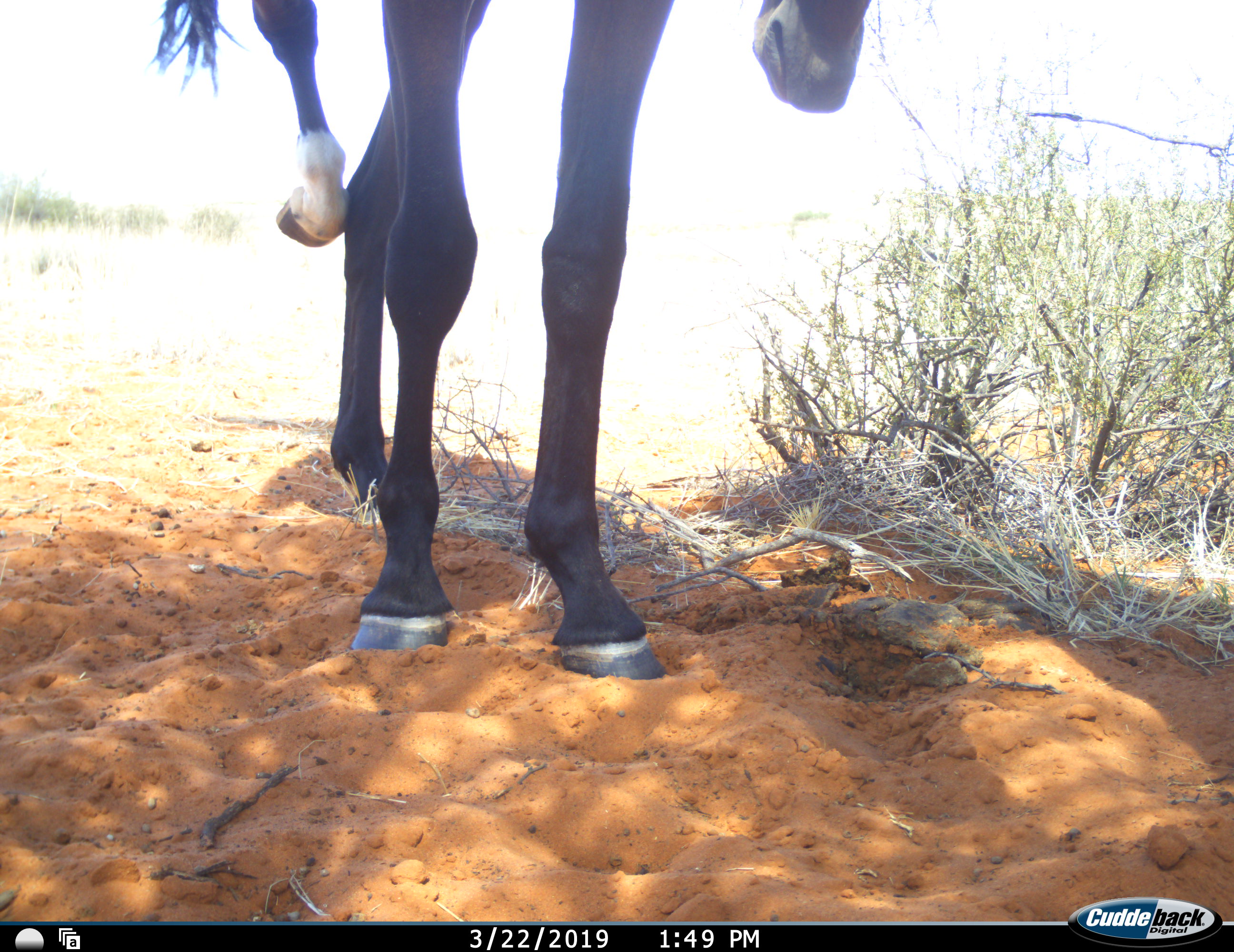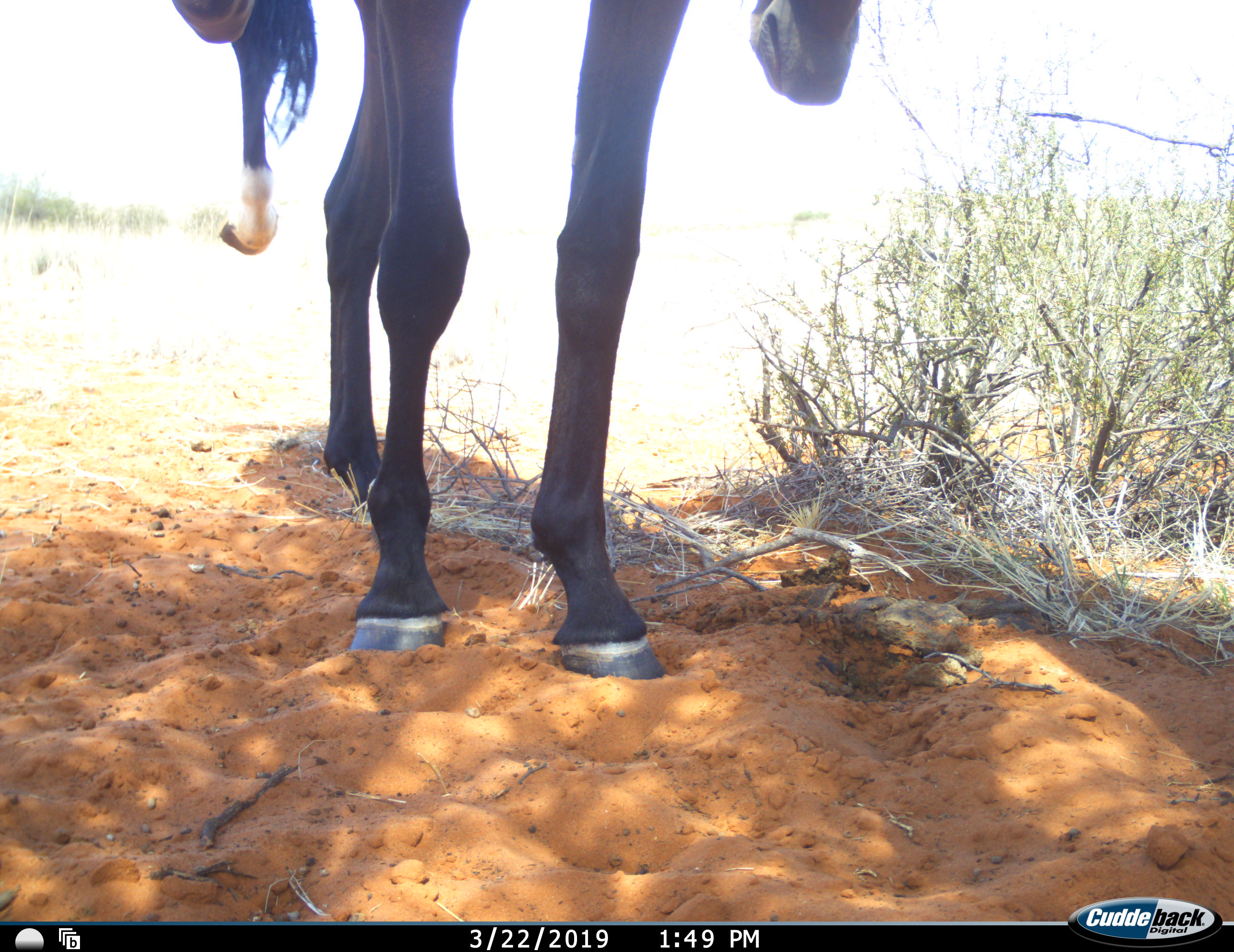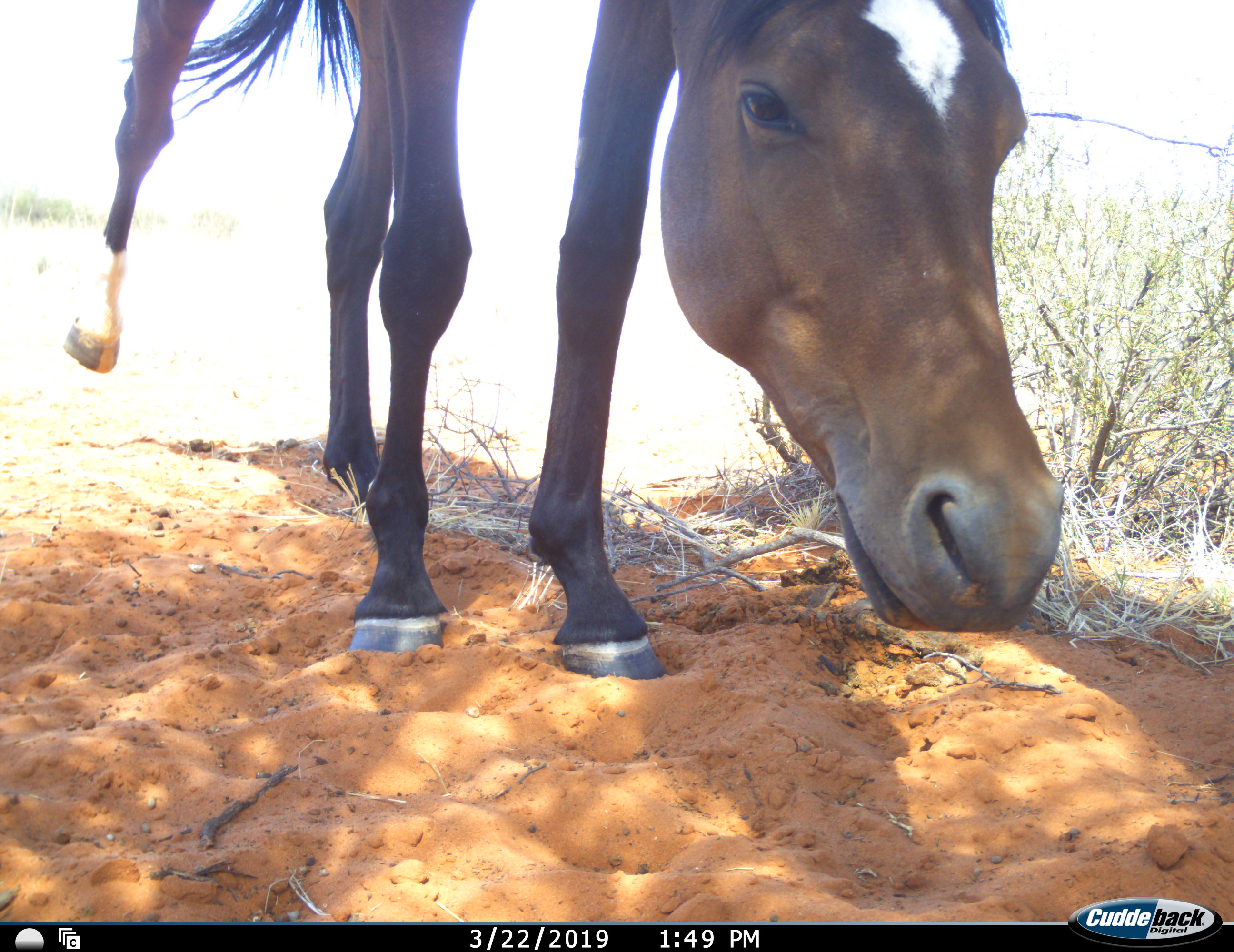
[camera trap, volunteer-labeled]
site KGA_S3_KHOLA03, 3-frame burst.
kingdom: Animalia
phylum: Chordata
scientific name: Vertebrata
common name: domestic animal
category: domesticanimal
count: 1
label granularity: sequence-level